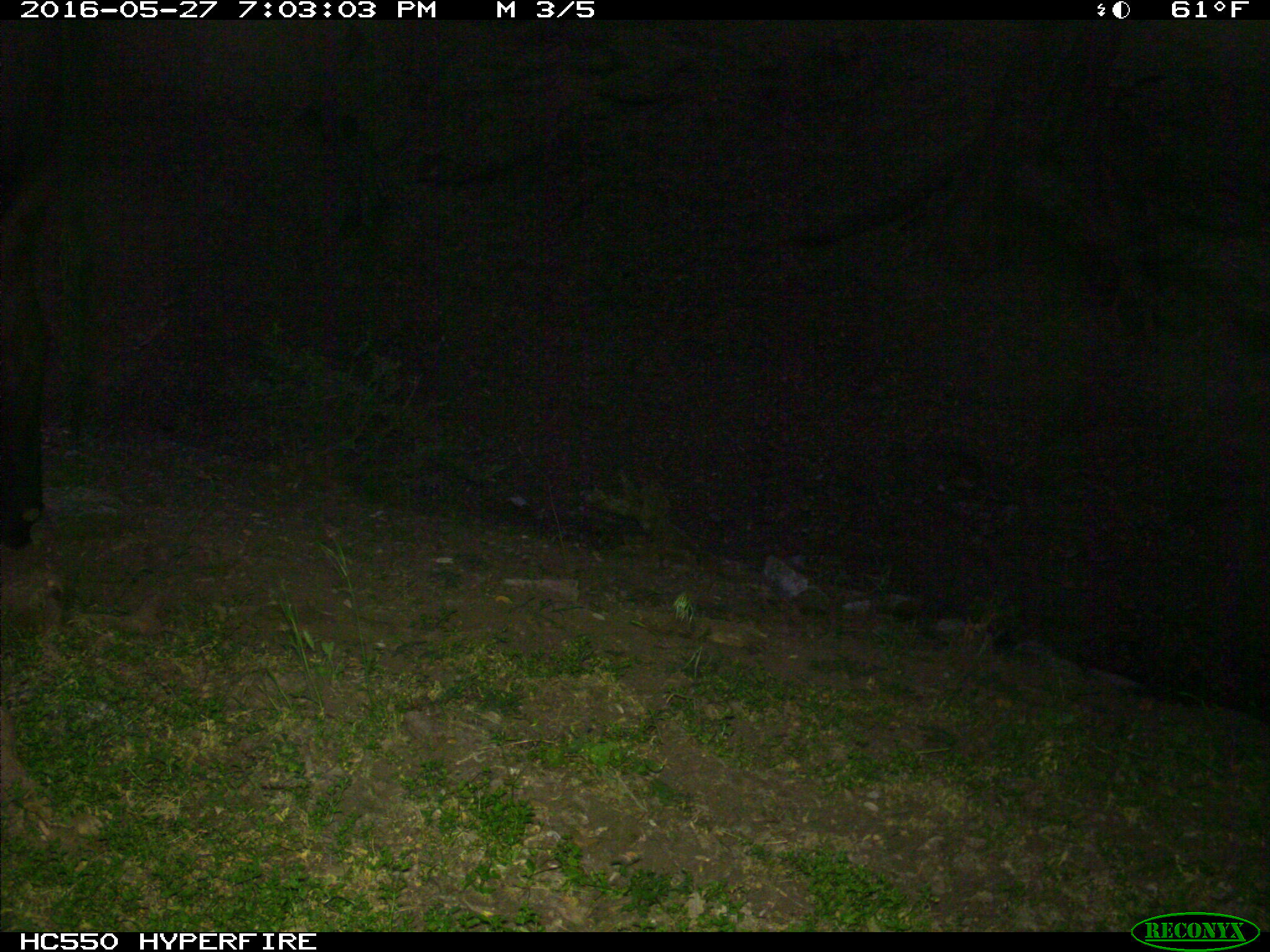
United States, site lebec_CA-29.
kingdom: Animalia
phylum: Chordata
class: Mammalia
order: Artiodactyla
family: Bovidae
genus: Bos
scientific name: Bos taurus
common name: domestic cow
Bos taurus (domestic cow).